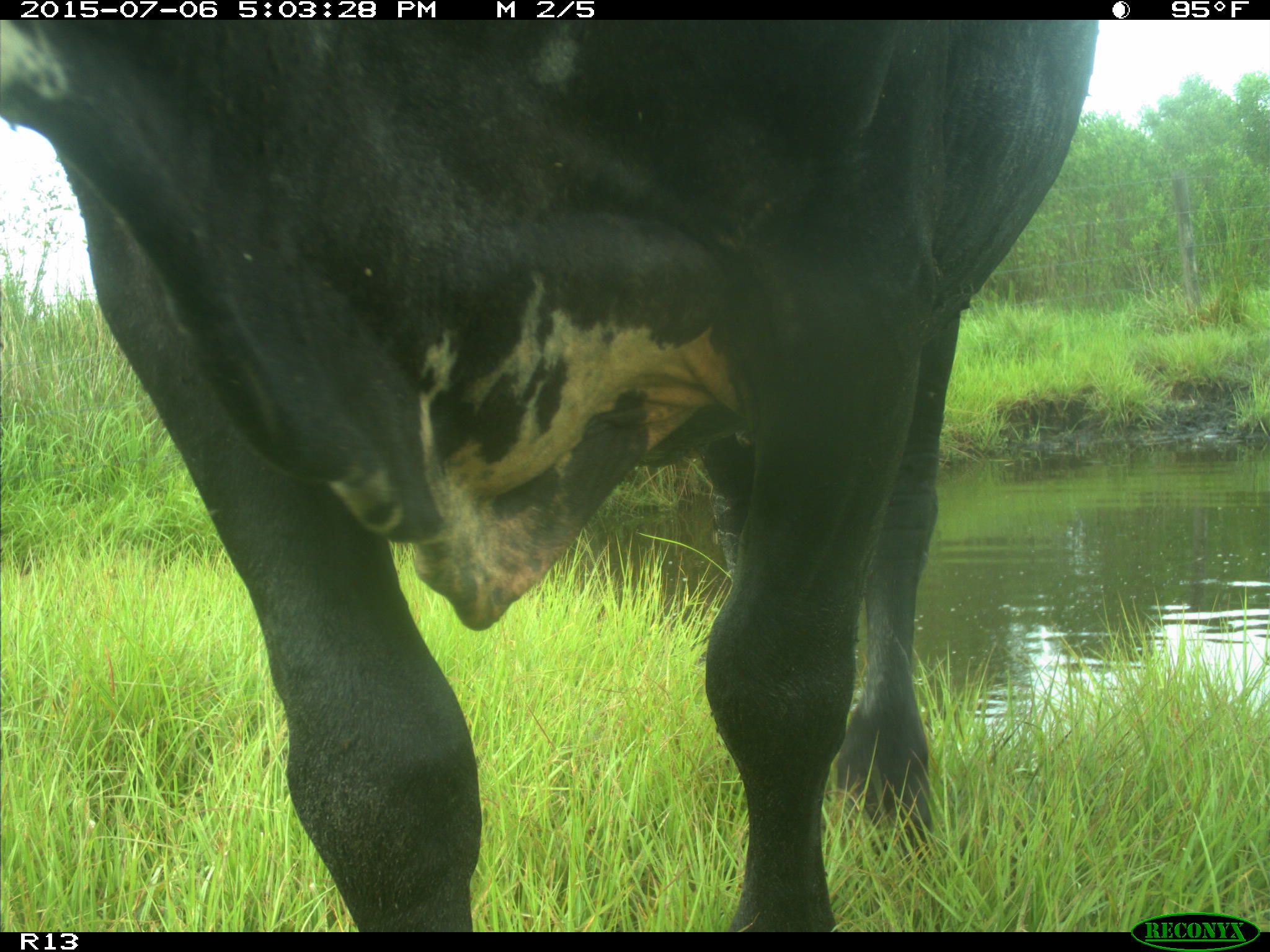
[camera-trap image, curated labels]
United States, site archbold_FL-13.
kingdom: Animalia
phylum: Chordata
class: Mammalia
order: Artiodactyla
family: Bovidae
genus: Bos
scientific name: Bos taurus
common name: domestic cow